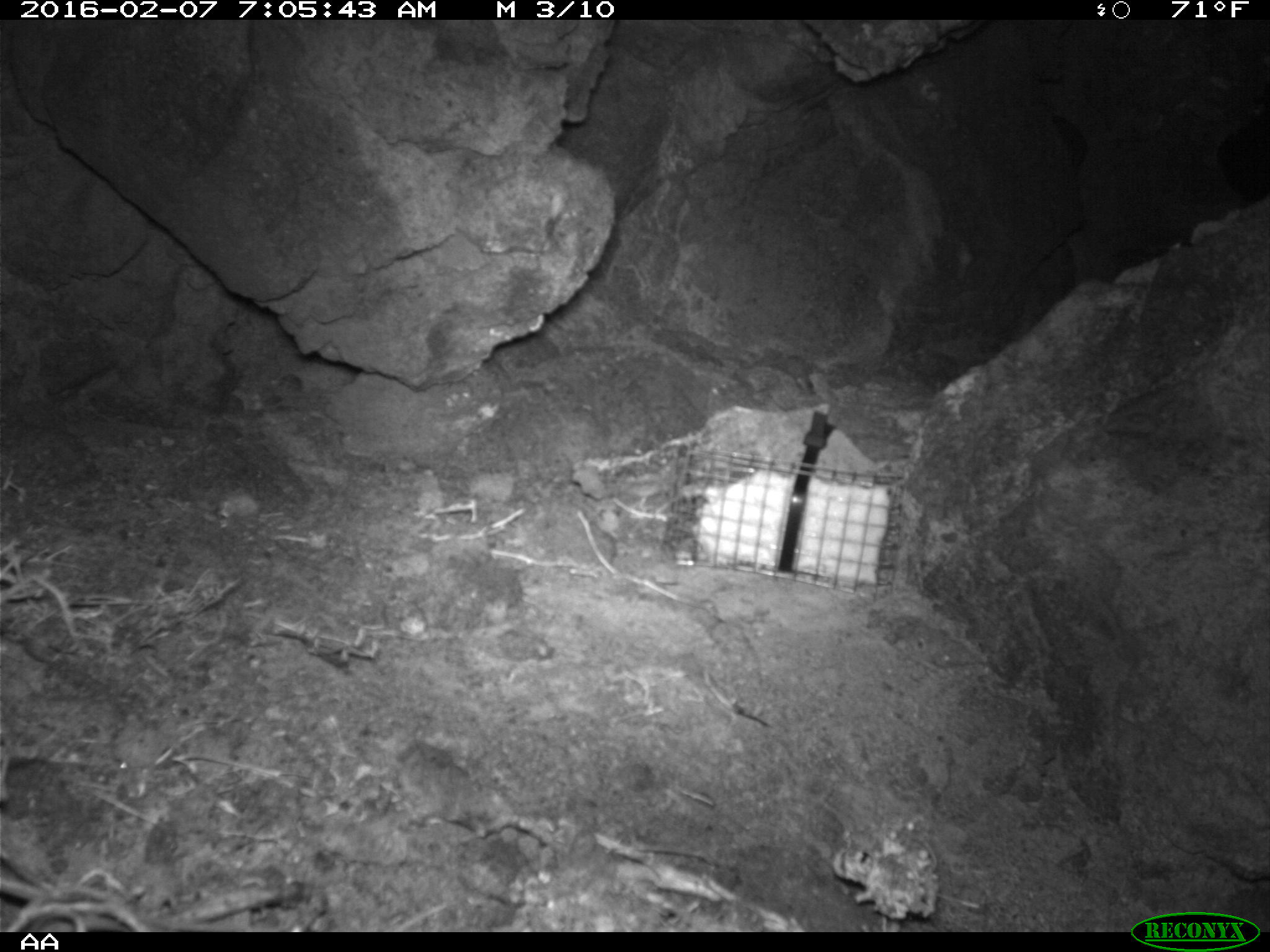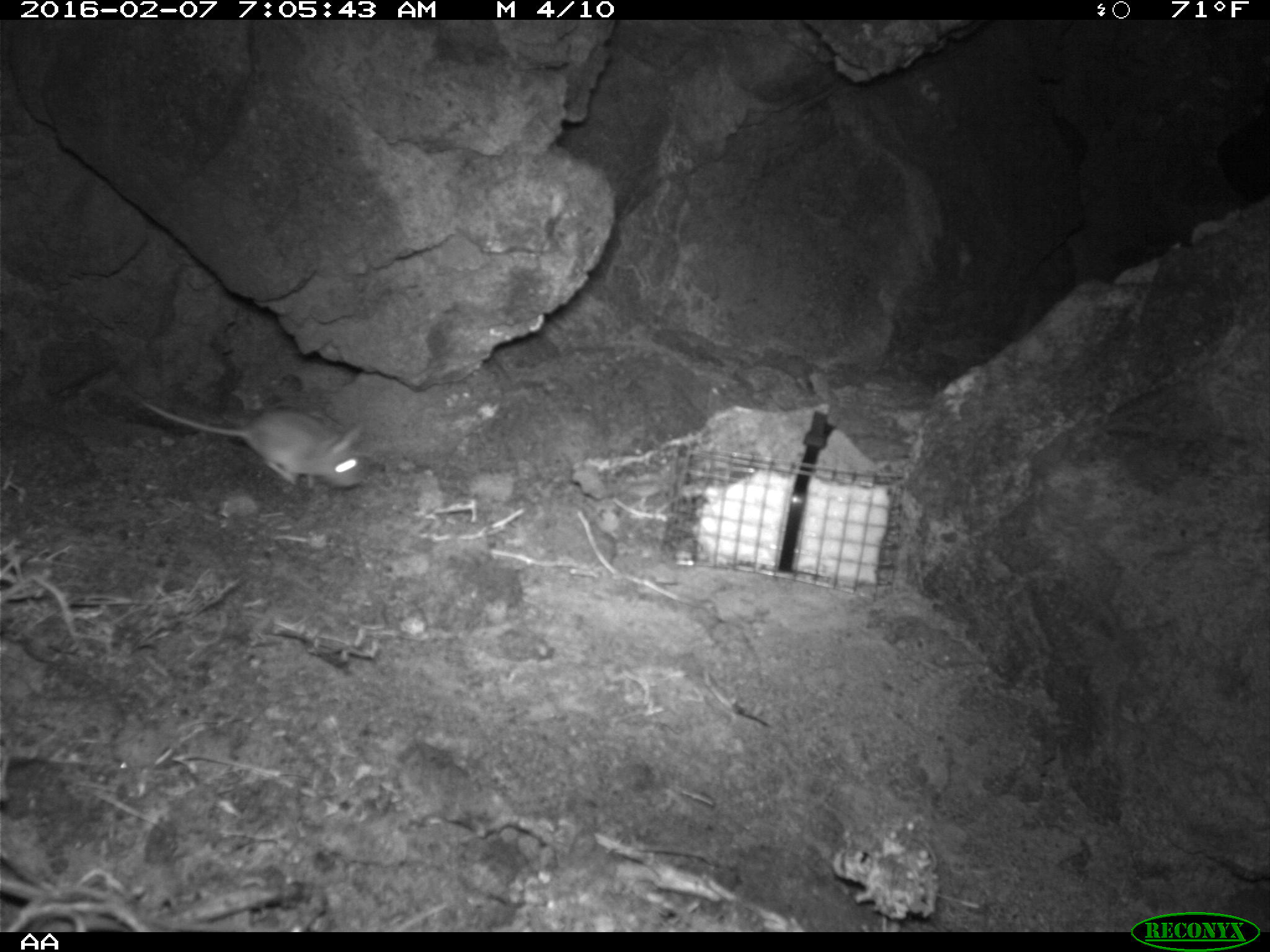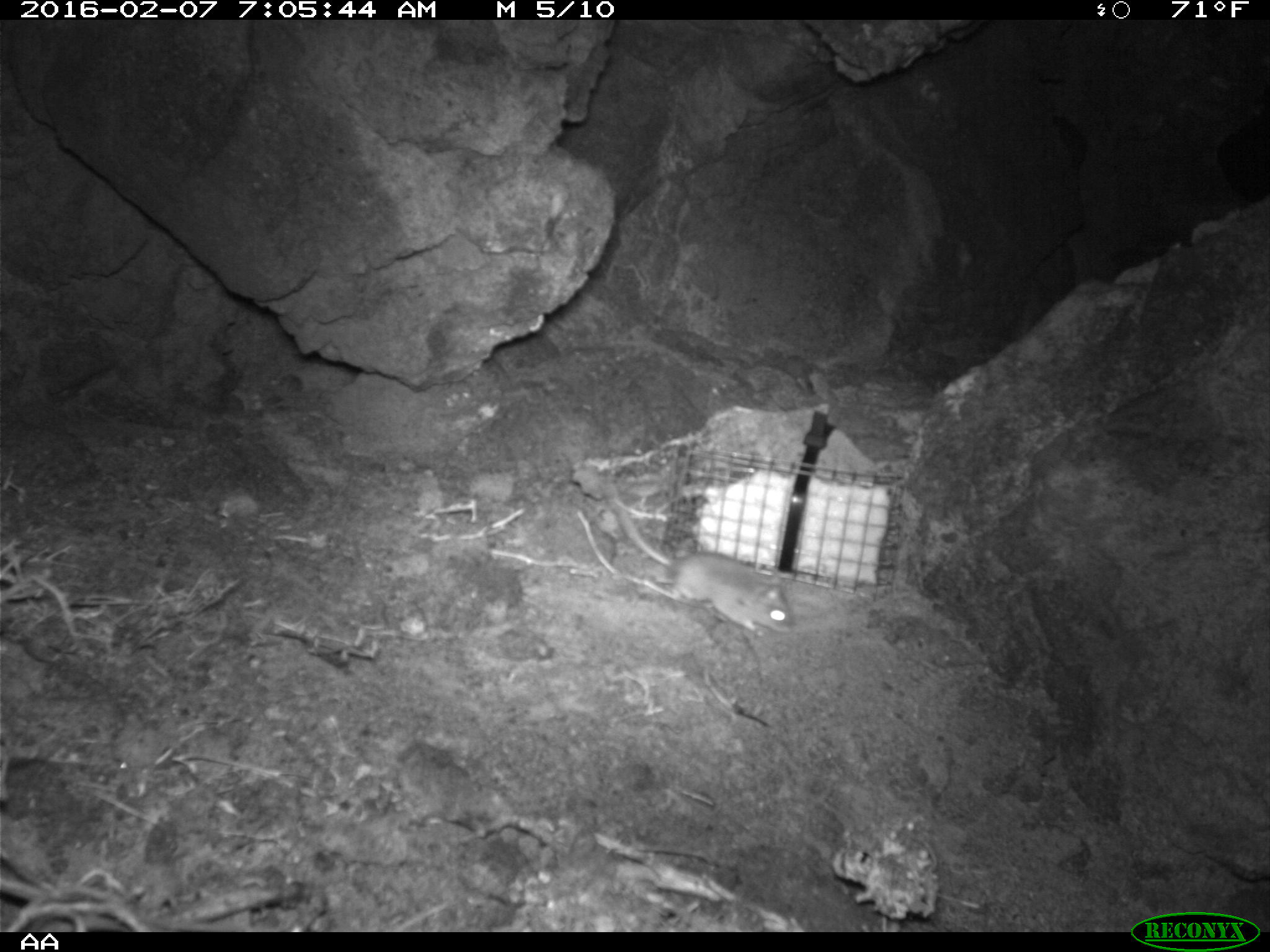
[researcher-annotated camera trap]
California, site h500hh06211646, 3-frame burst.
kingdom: Animalia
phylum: Chordata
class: Mammalia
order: Rodentia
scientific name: Rodentia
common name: rodent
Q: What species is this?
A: Rodent (Rodentia).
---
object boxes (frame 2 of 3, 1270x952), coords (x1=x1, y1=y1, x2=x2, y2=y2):
rodent: (x1=135, y1=397, x2=368, y2=492)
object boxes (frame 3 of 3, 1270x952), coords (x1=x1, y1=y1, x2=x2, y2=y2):
rodent: (x1=608, y1=482, x2=796, y2=635)